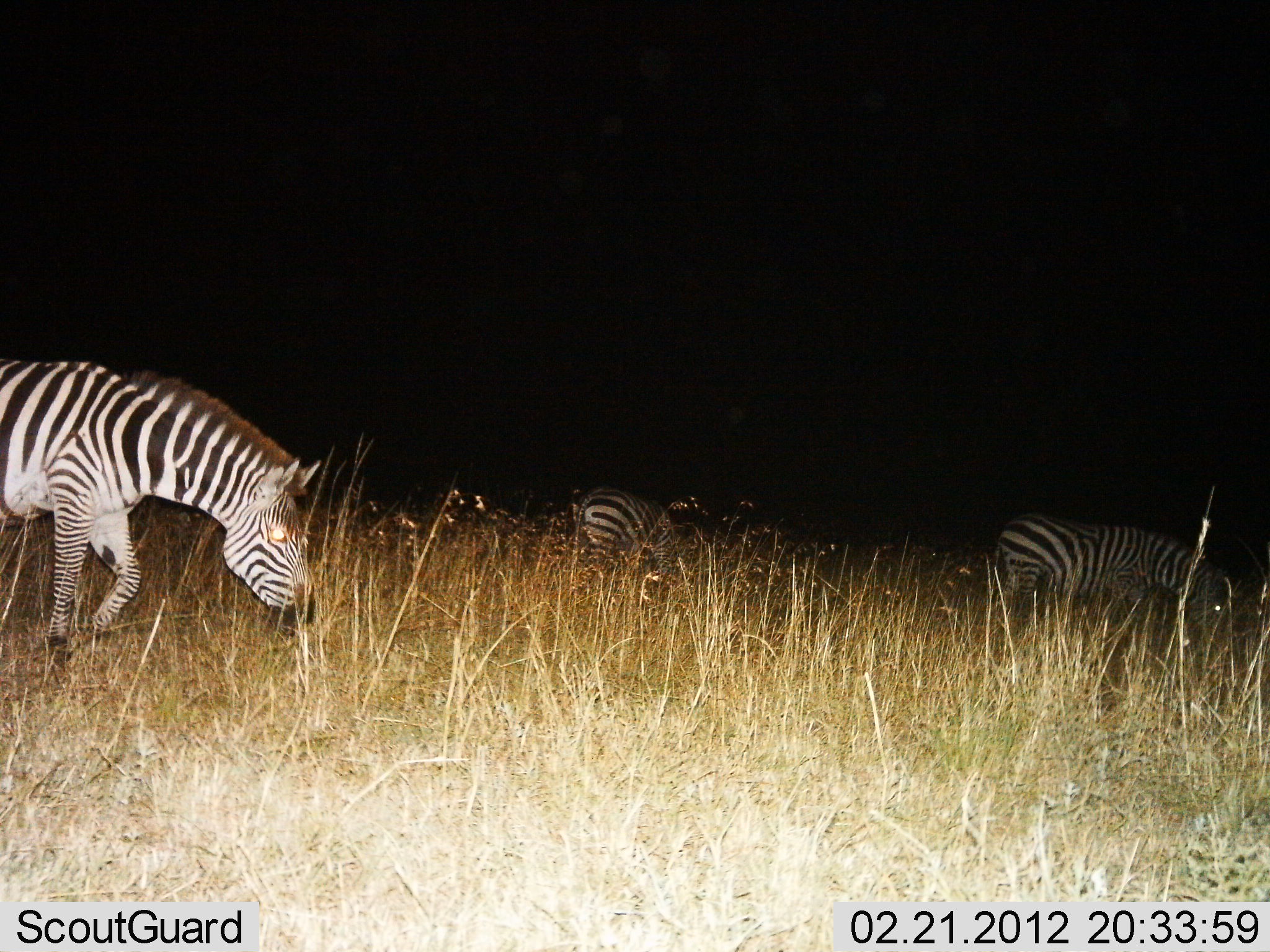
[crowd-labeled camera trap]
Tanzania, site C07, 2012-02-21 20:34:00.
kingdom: Animalia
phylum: Chordata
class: Mammalia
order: Perissodactyla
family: Equidae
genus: Equus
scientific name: Equus quagga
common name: plains zebra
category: zebra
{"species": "zebra (plains zebra) (Equus quagga)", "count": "3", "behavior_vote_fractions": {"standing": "20%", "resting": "0%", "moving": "27%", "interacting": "0%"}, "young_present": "3%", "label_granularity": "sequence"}